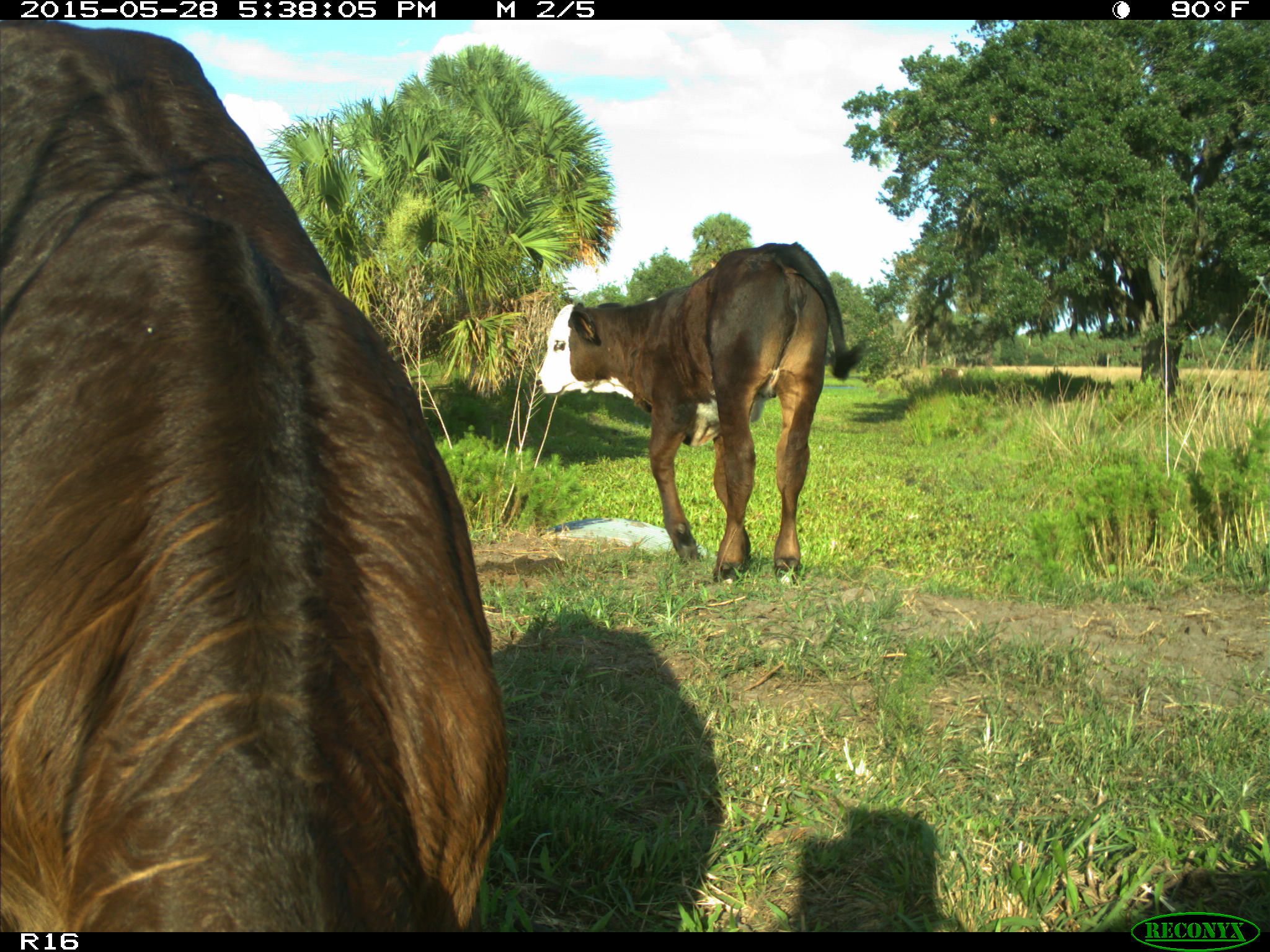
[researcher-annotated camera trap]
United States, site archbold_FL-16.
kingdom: Animalia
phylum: Chordata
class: Mammalia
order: Artiodactyla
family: Bovidae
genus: Bos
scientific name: Bos taurus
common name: domestic cow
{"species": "Bos taurus (domestic cow)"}